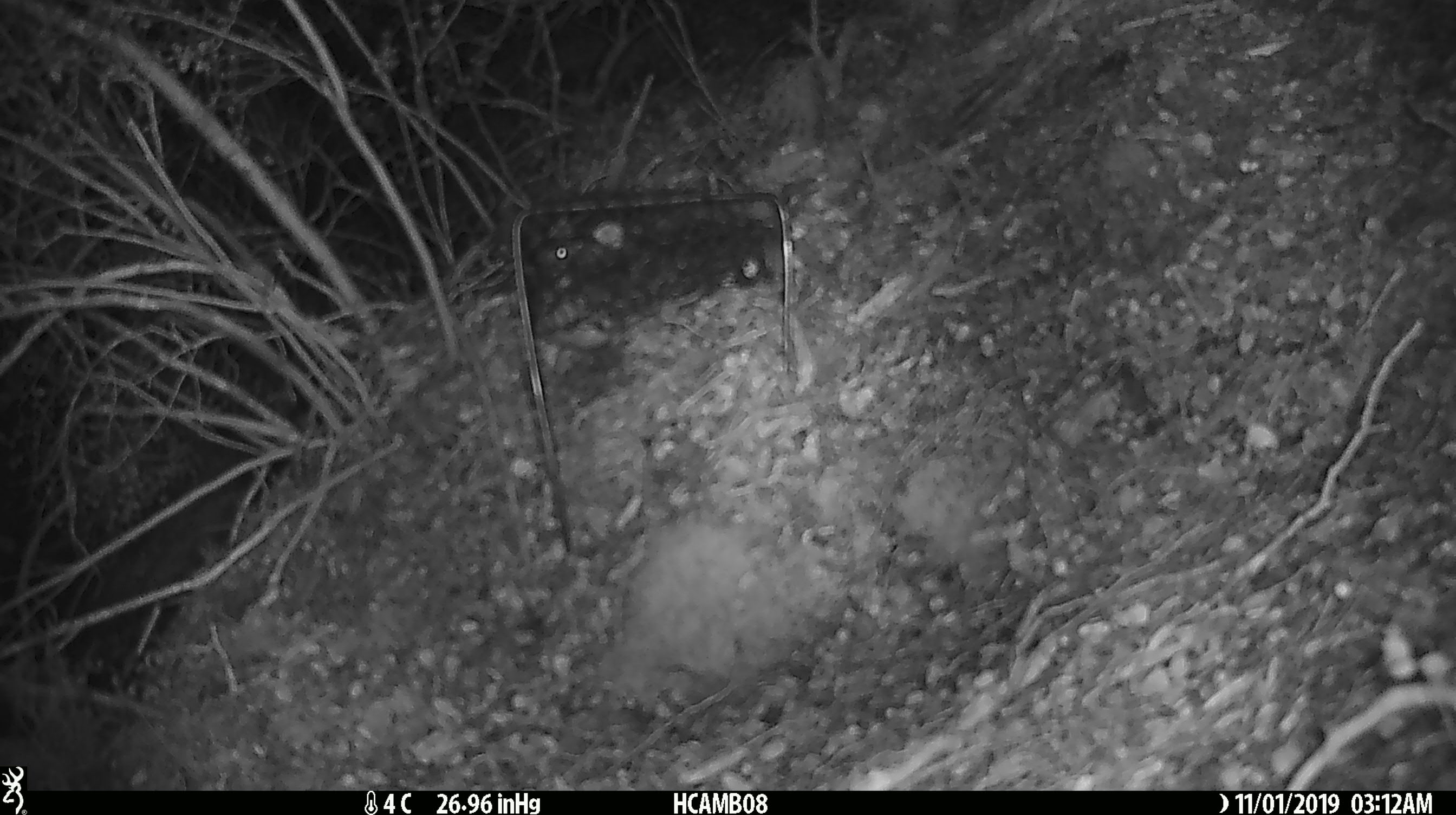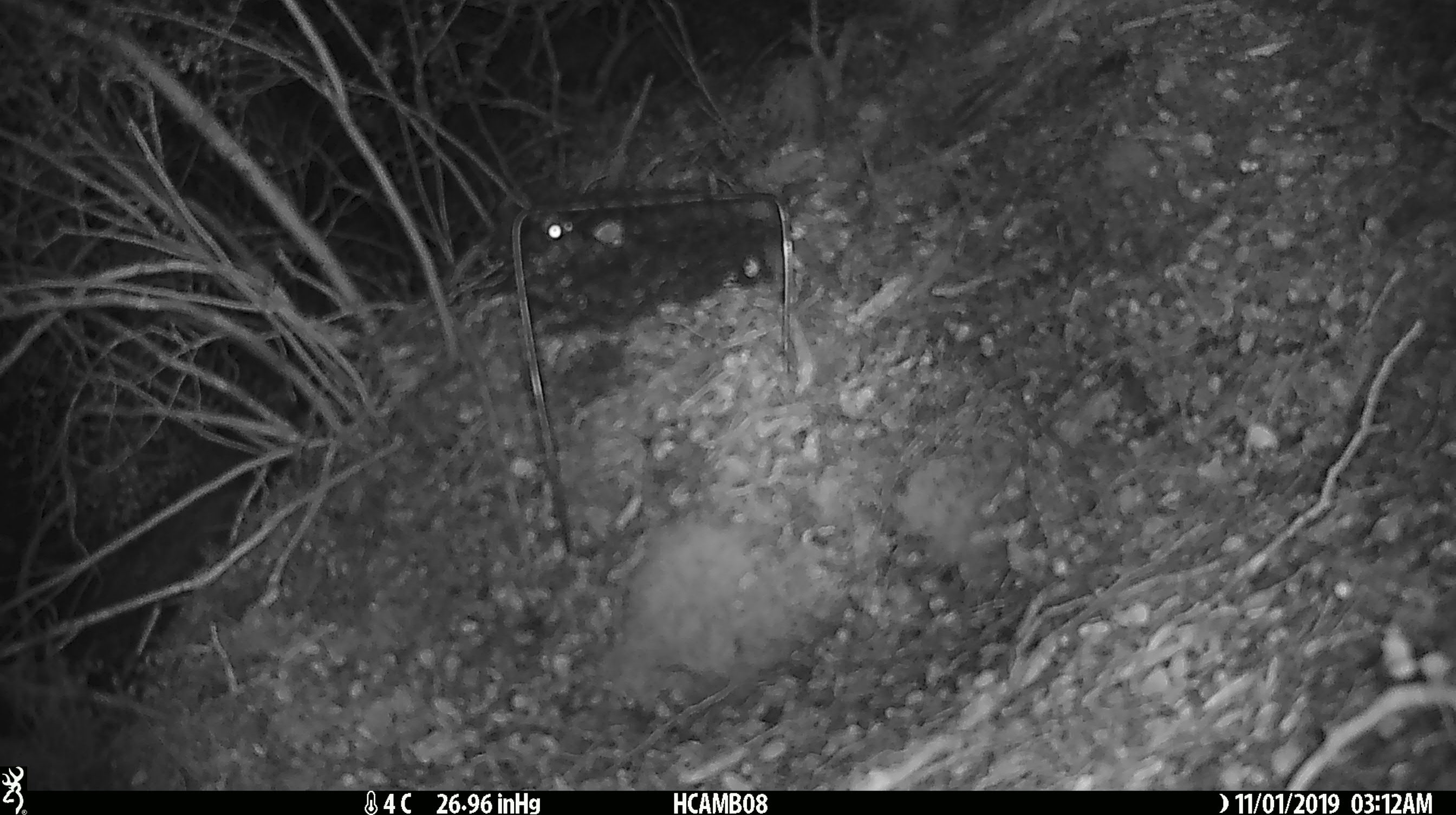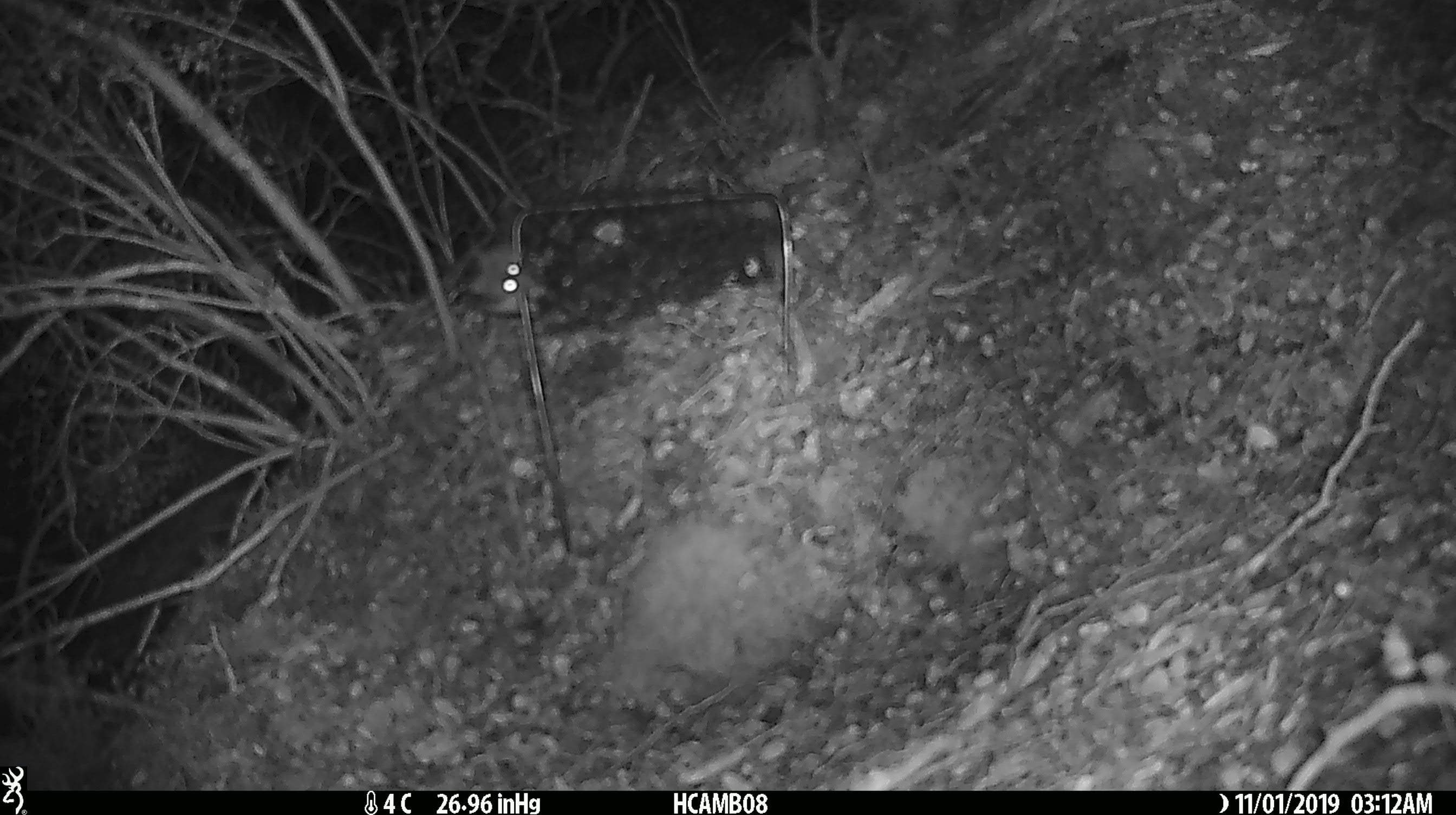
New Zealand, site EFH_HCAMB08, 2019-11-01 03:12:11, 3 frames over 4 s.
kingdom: Animalia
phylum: Chordata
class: Mammalia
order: Rodentia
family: Muridae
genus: Mus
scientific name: Mus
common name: mouse